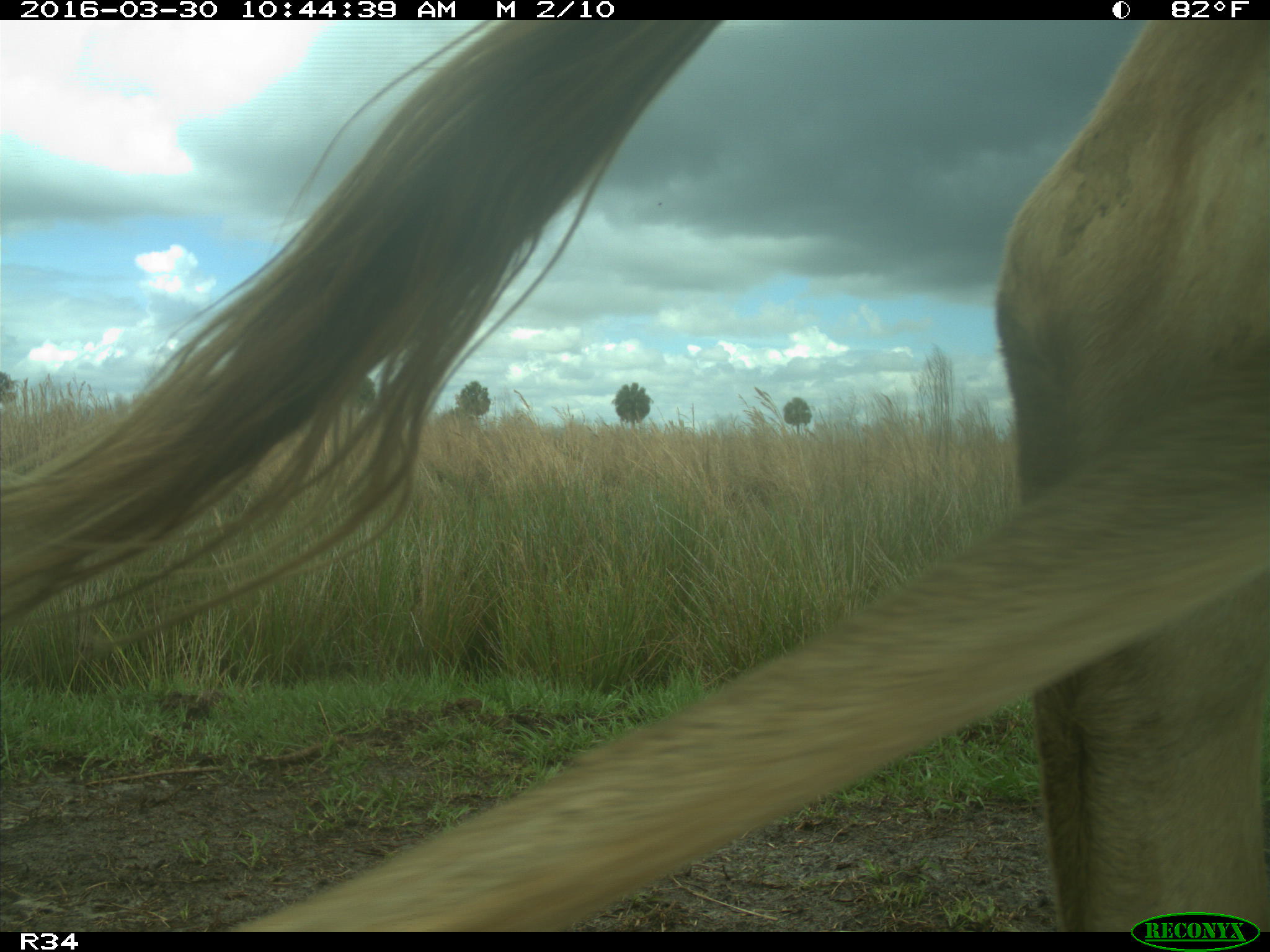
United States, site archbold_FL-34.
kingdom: Animalia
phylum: Chordata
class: Mammalia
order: Artiodactyla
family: Bovidae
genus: Bos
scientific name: Bos taurus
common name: domestic cow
Bos taurus (domestic cow).